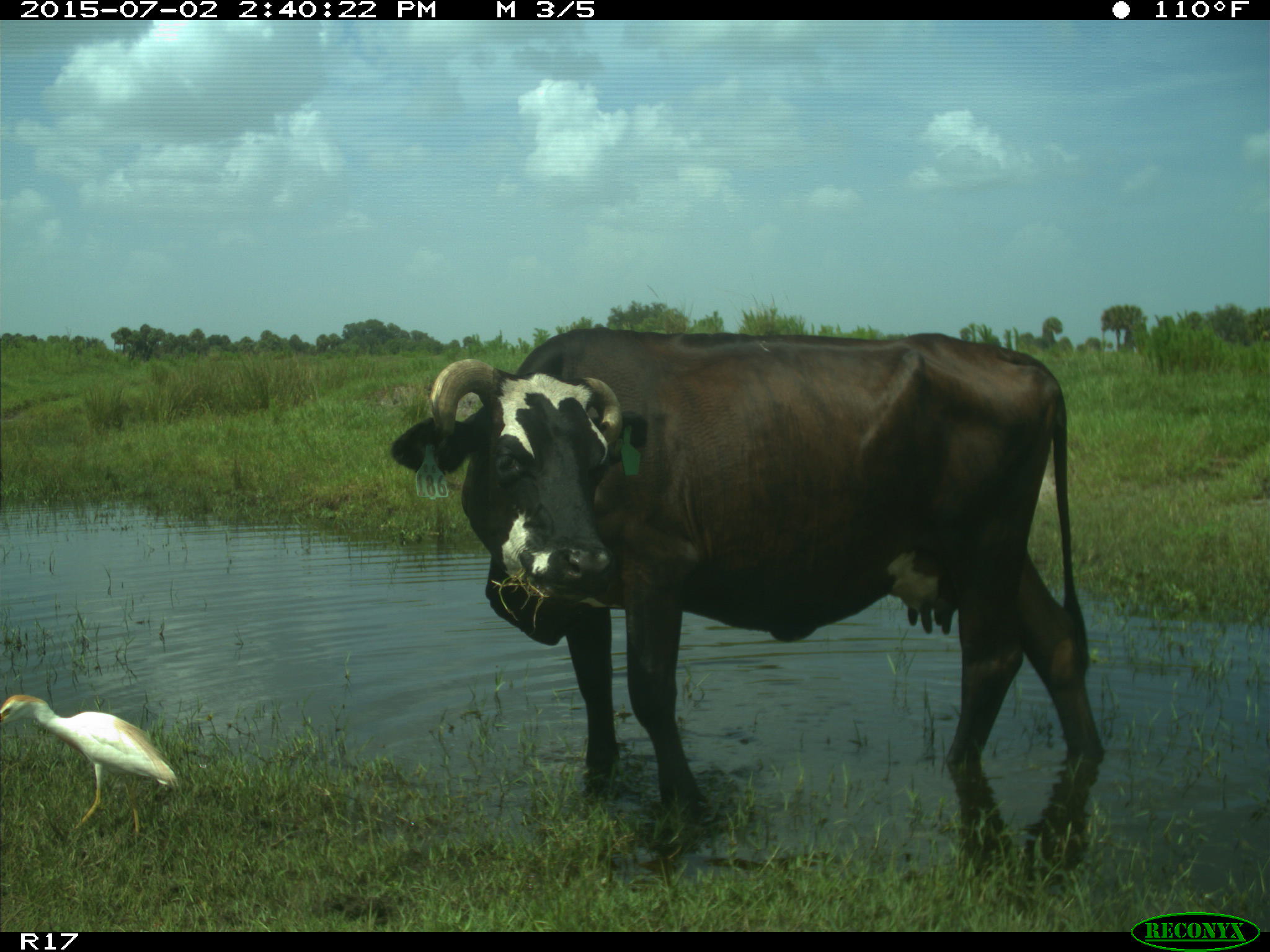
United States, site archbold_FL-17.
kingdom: Animalia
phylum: Chordata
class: Mammalia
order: Artiodactyla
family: Bovidae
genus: Bos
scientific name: Bos taurus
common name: domestic cow